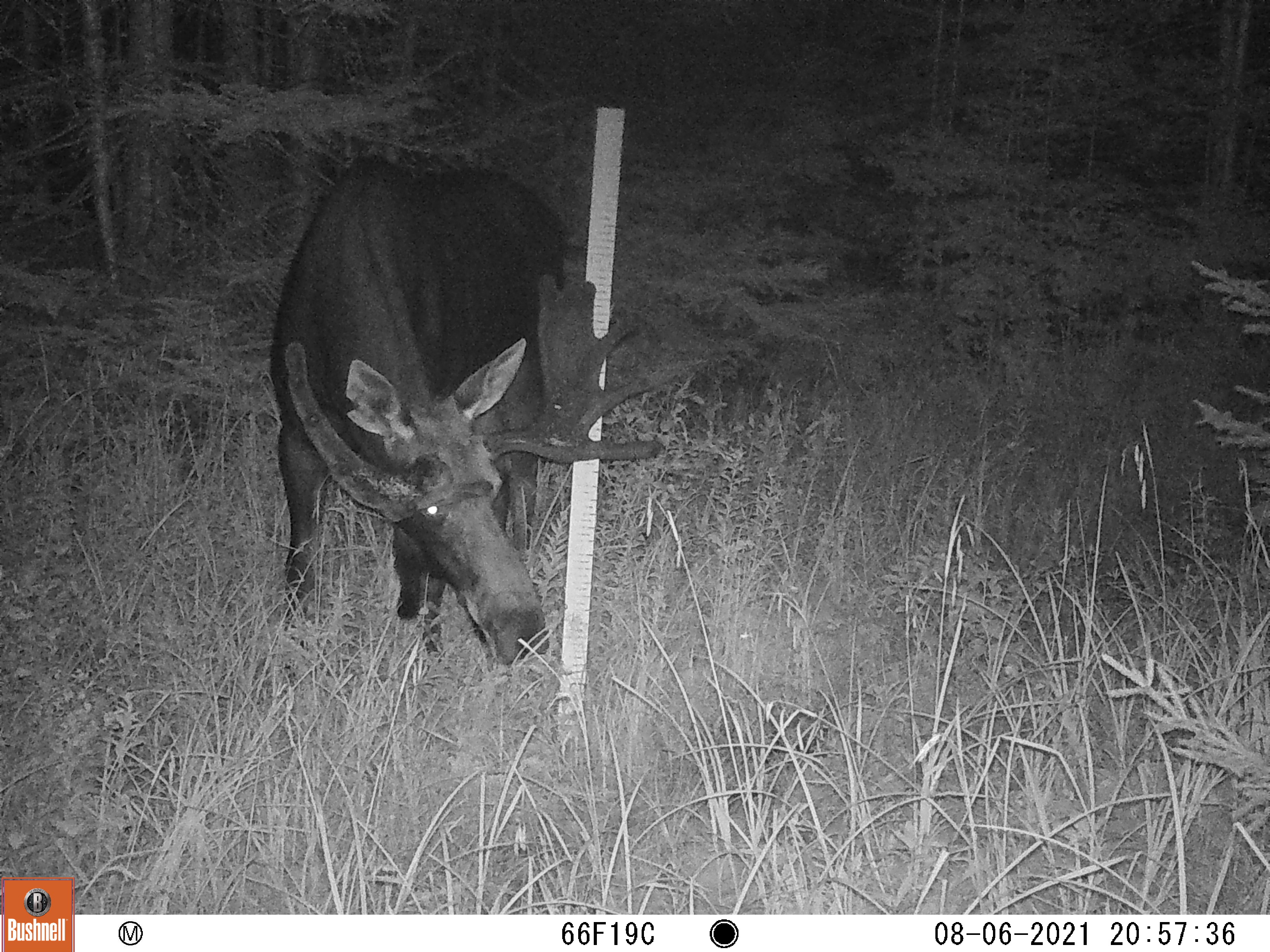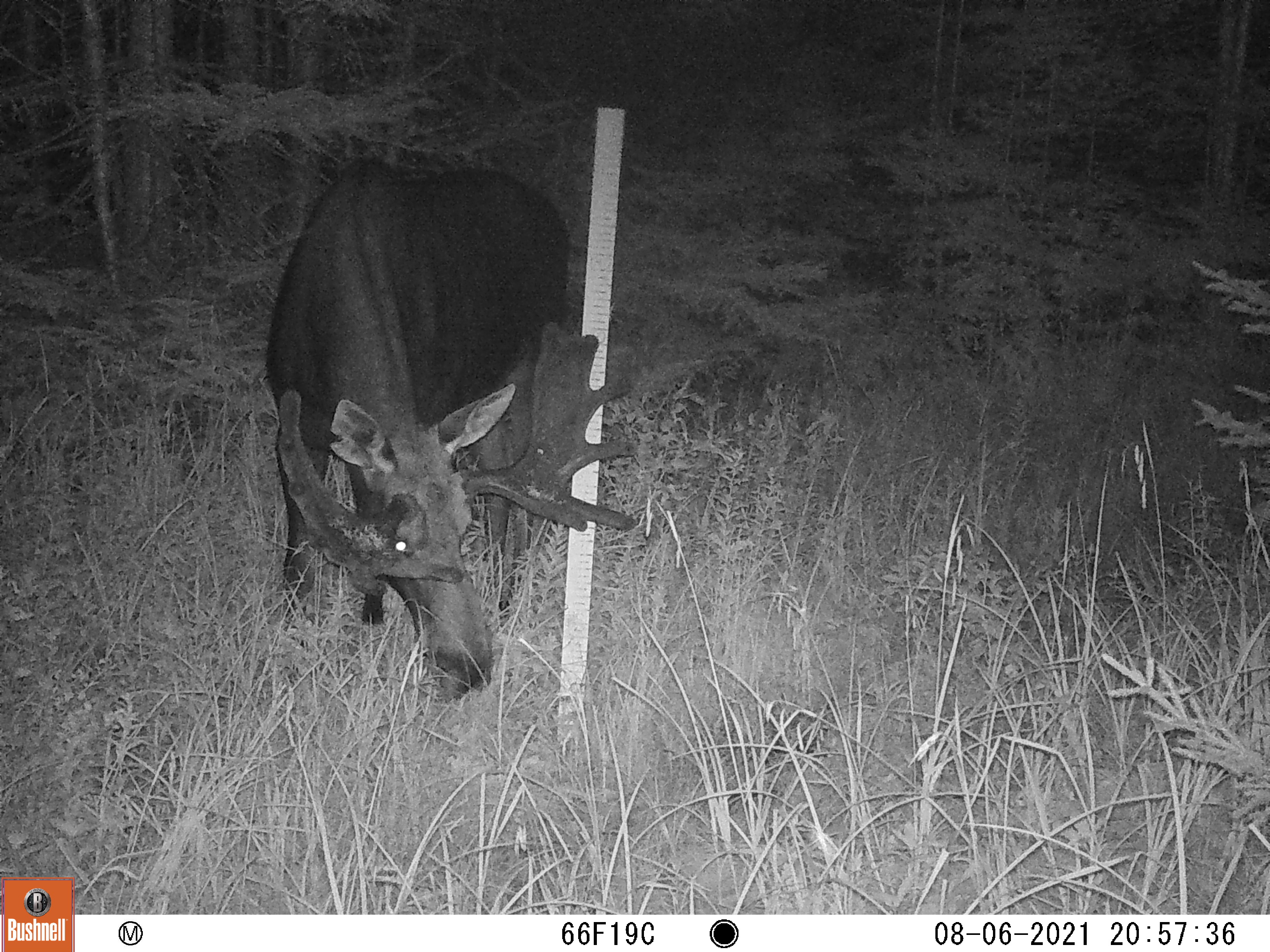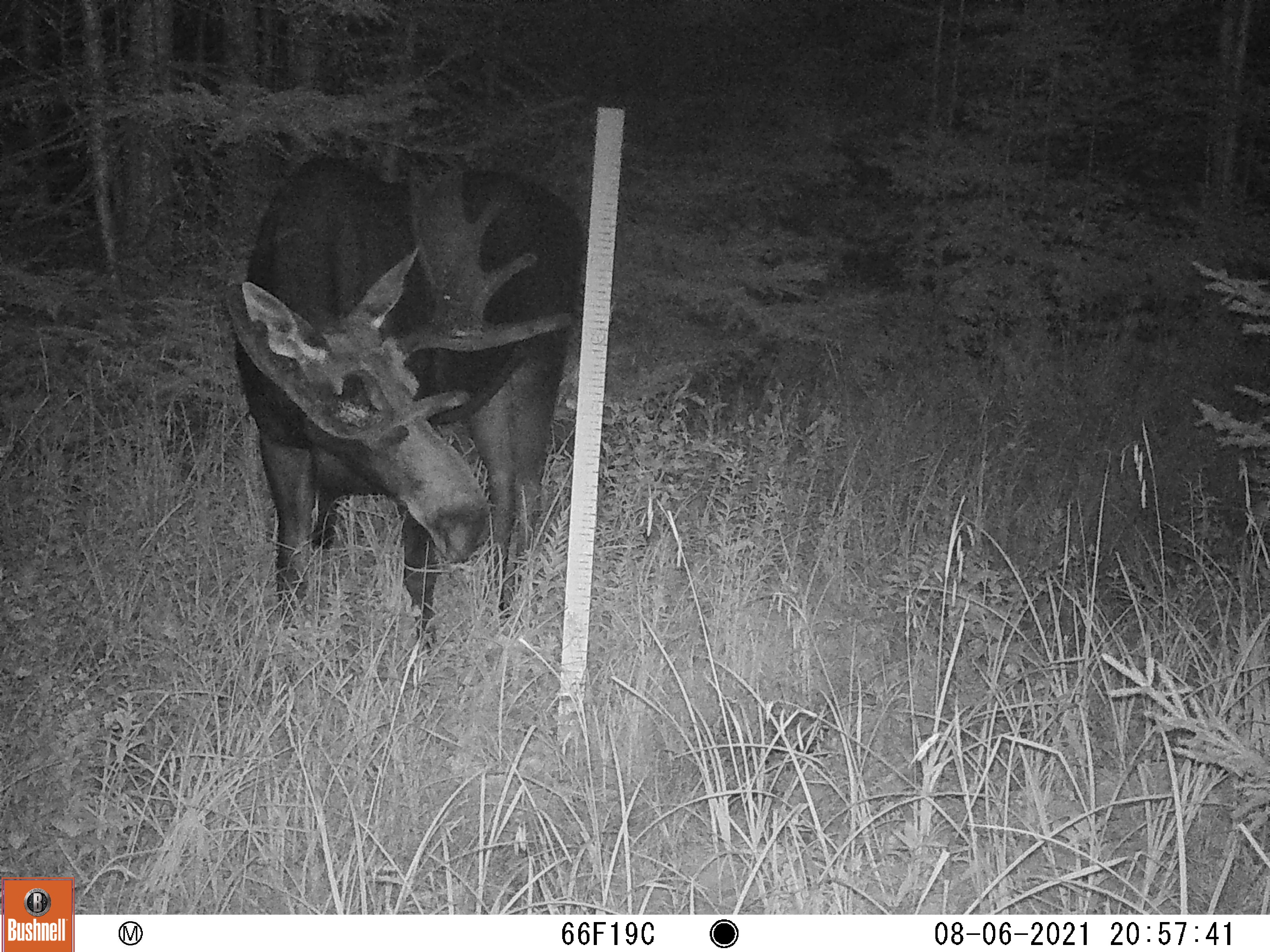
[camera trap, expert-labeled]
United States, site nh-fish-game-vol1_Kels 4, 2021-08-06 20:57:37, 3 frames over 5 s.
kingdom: Animalia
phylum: Chordata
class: Mammalia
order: Artiodactyla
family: Cervidae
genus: Alces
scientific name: Alces alces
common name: moose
Moose (Alces alces).